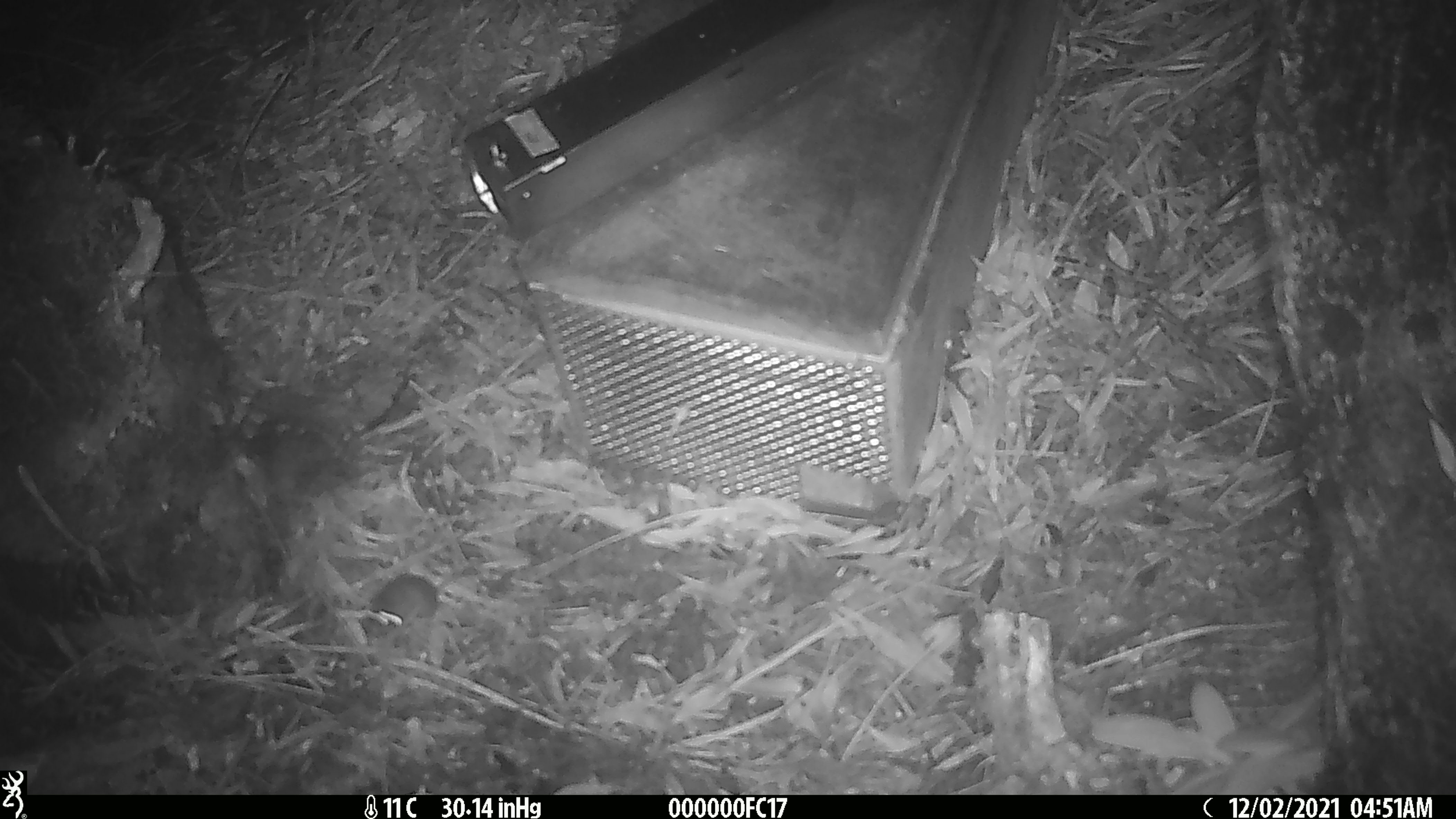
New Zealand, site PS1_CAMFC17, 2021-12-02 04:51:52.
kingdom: Animalia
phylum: Chordata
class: Mammalia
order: Rodentia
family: Muridae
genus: Mus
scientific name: Mus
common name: mouse